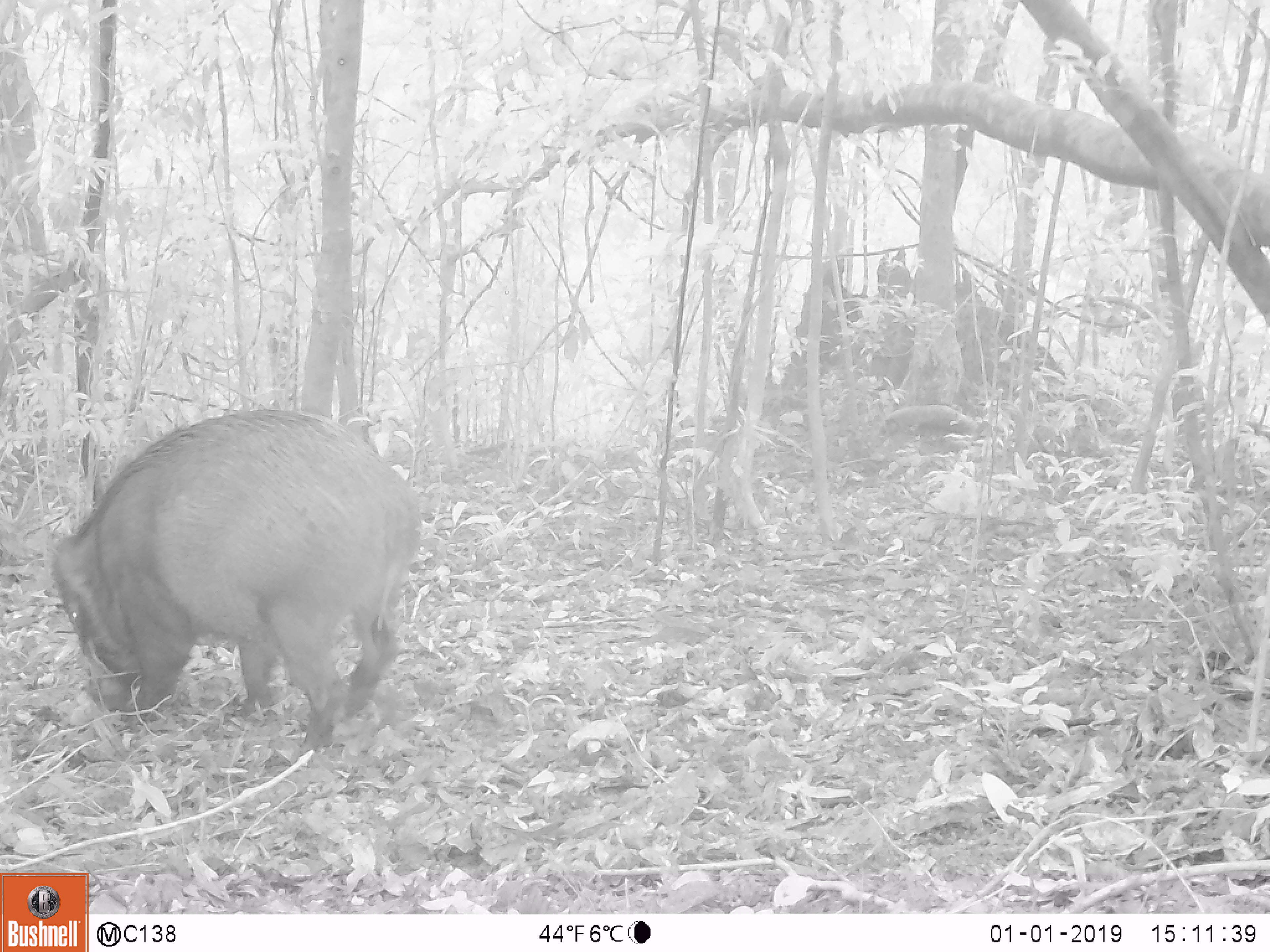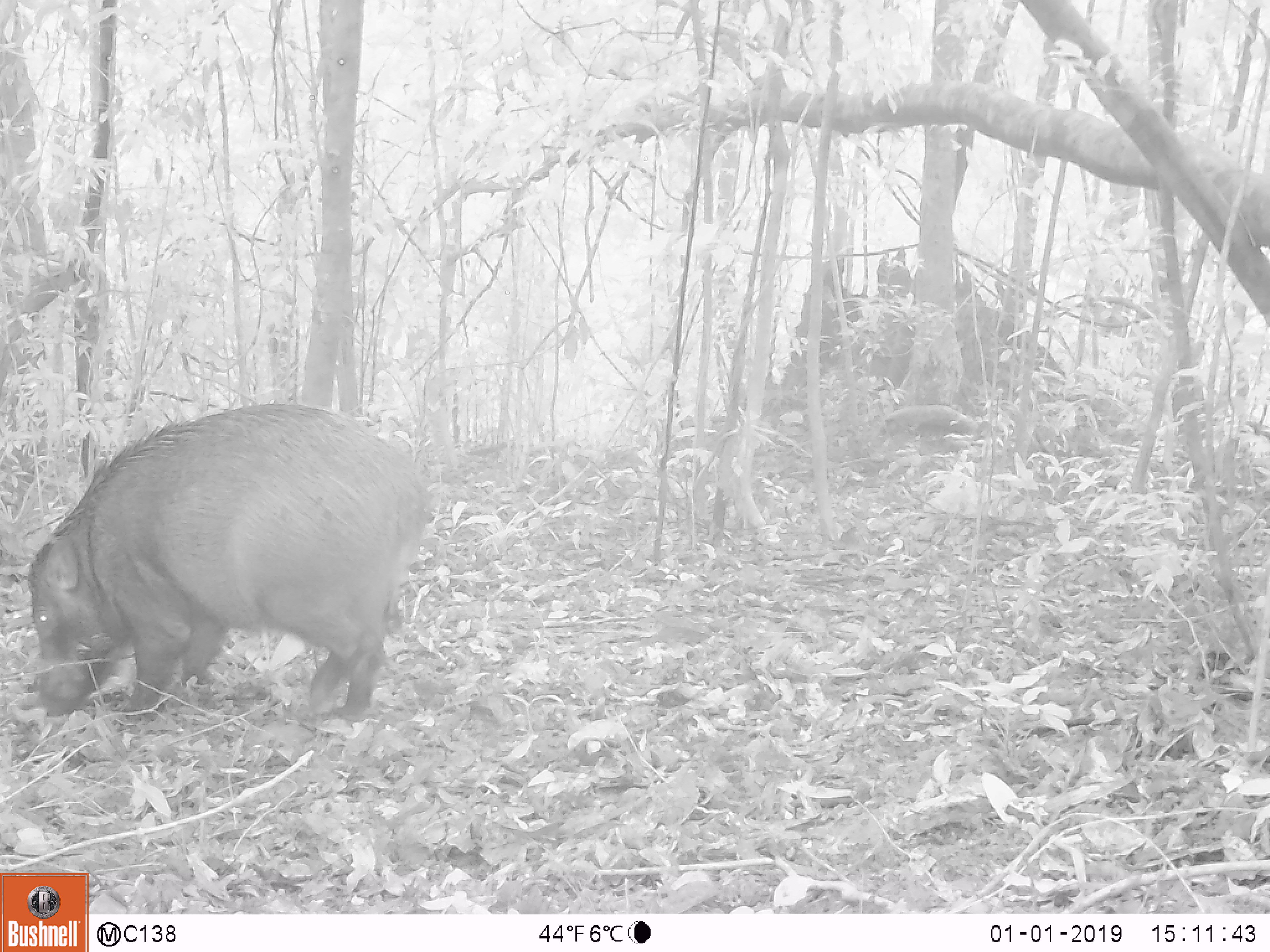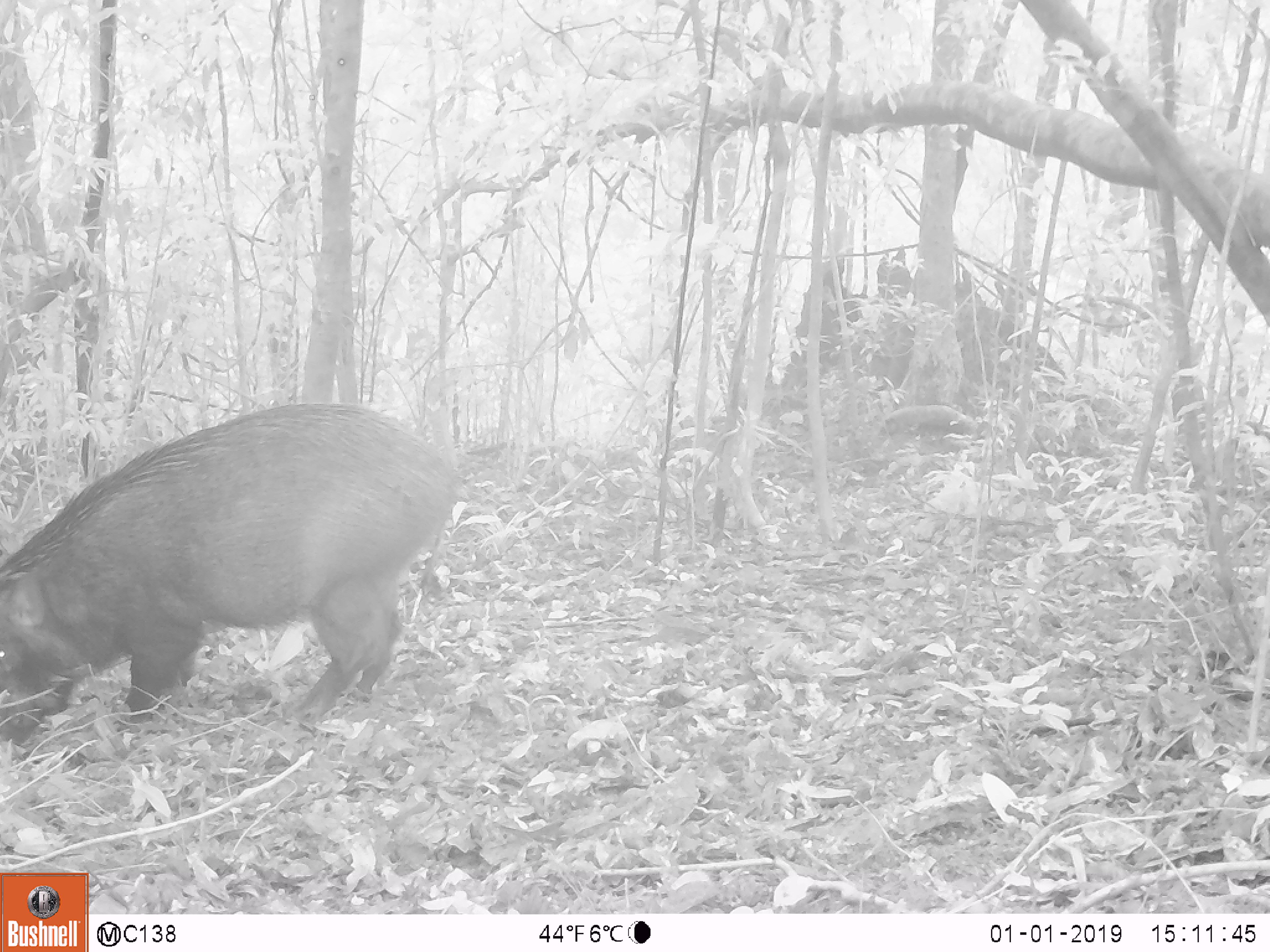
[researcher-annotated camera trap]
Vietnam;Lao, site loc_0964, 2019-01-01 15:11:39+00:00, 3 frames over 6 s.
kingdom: Animalia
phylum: Chordata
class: Mammalia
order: Artiodactyla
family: Suidae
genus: Sus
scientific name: Sus scrofa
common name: eurasian wild pig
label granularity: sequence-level